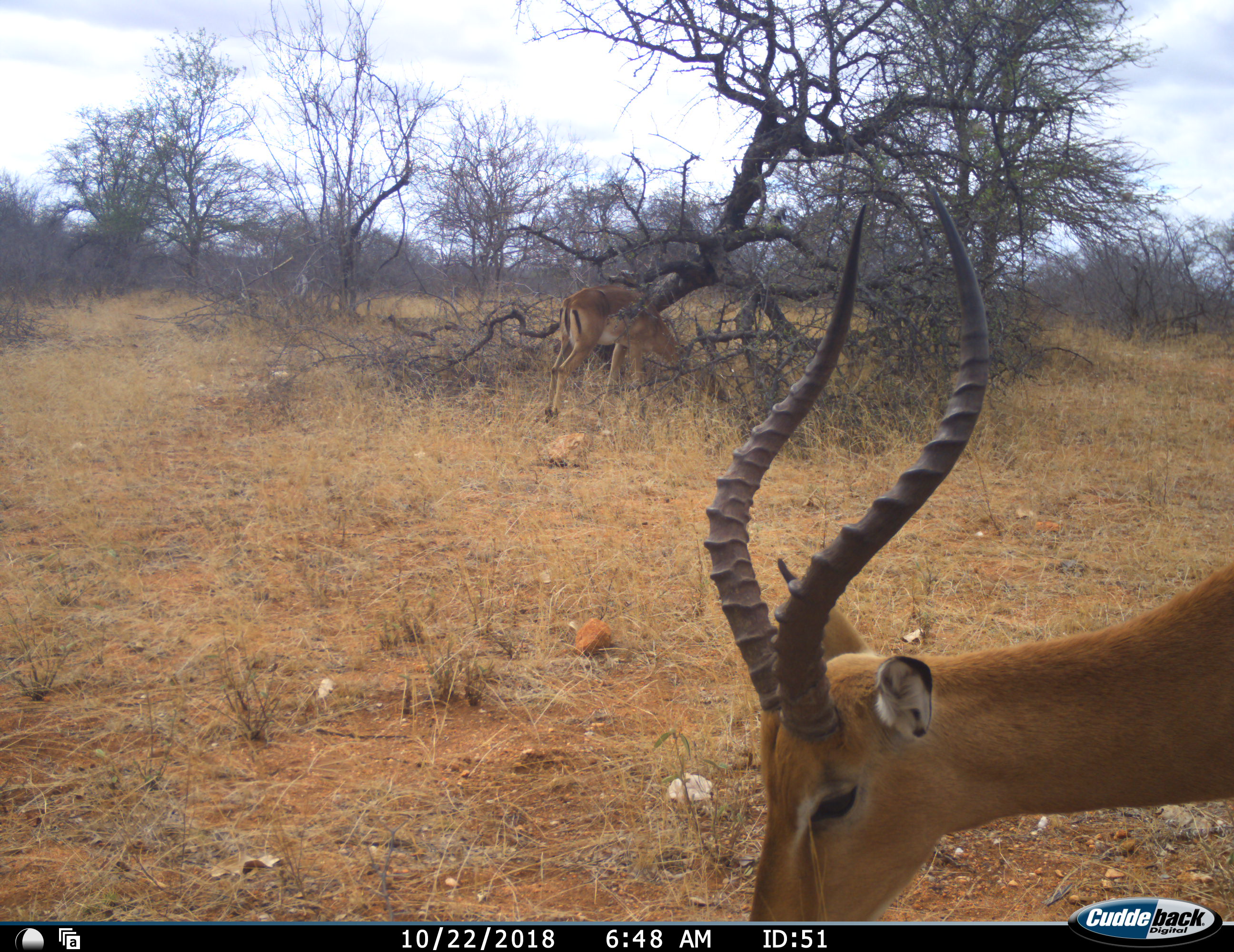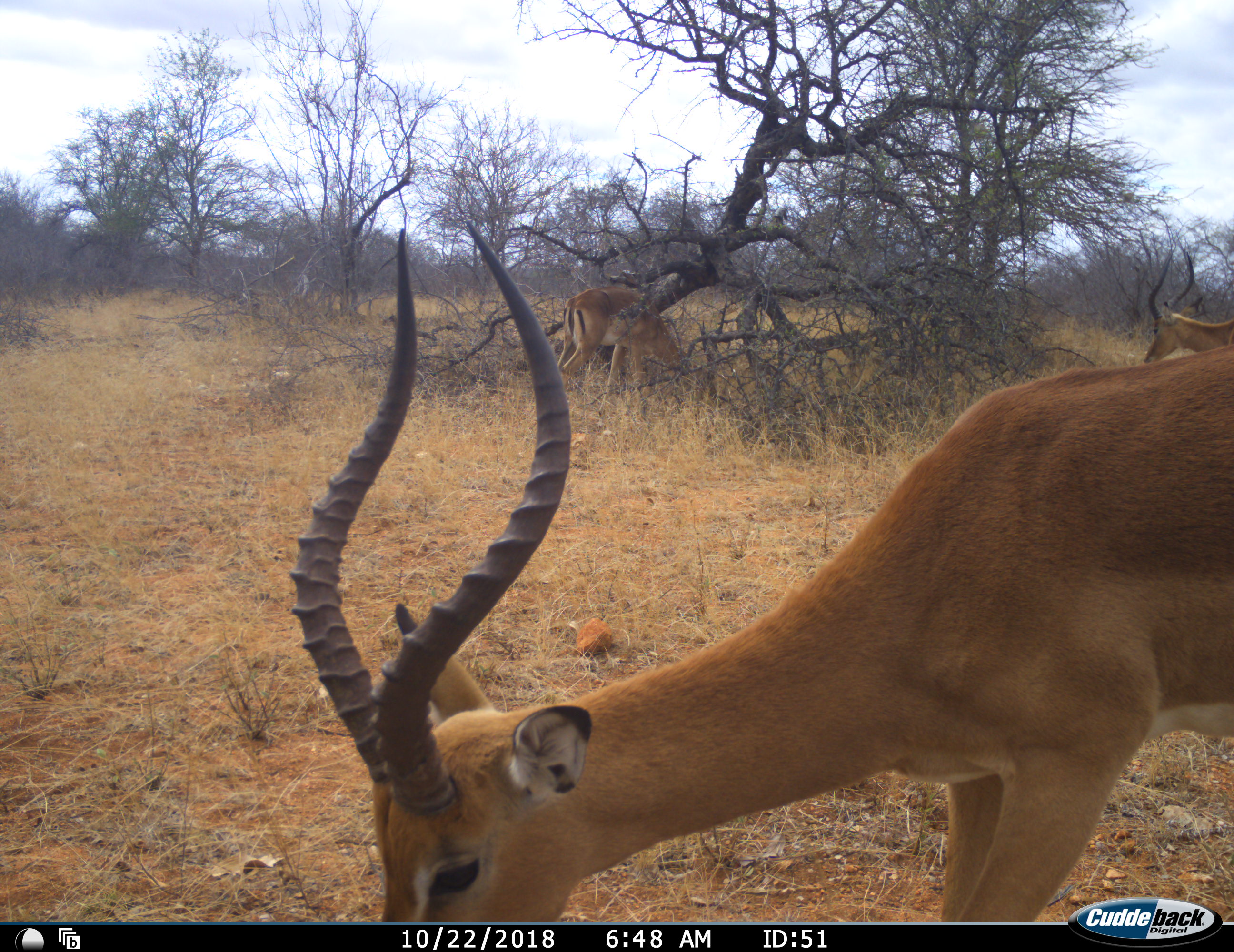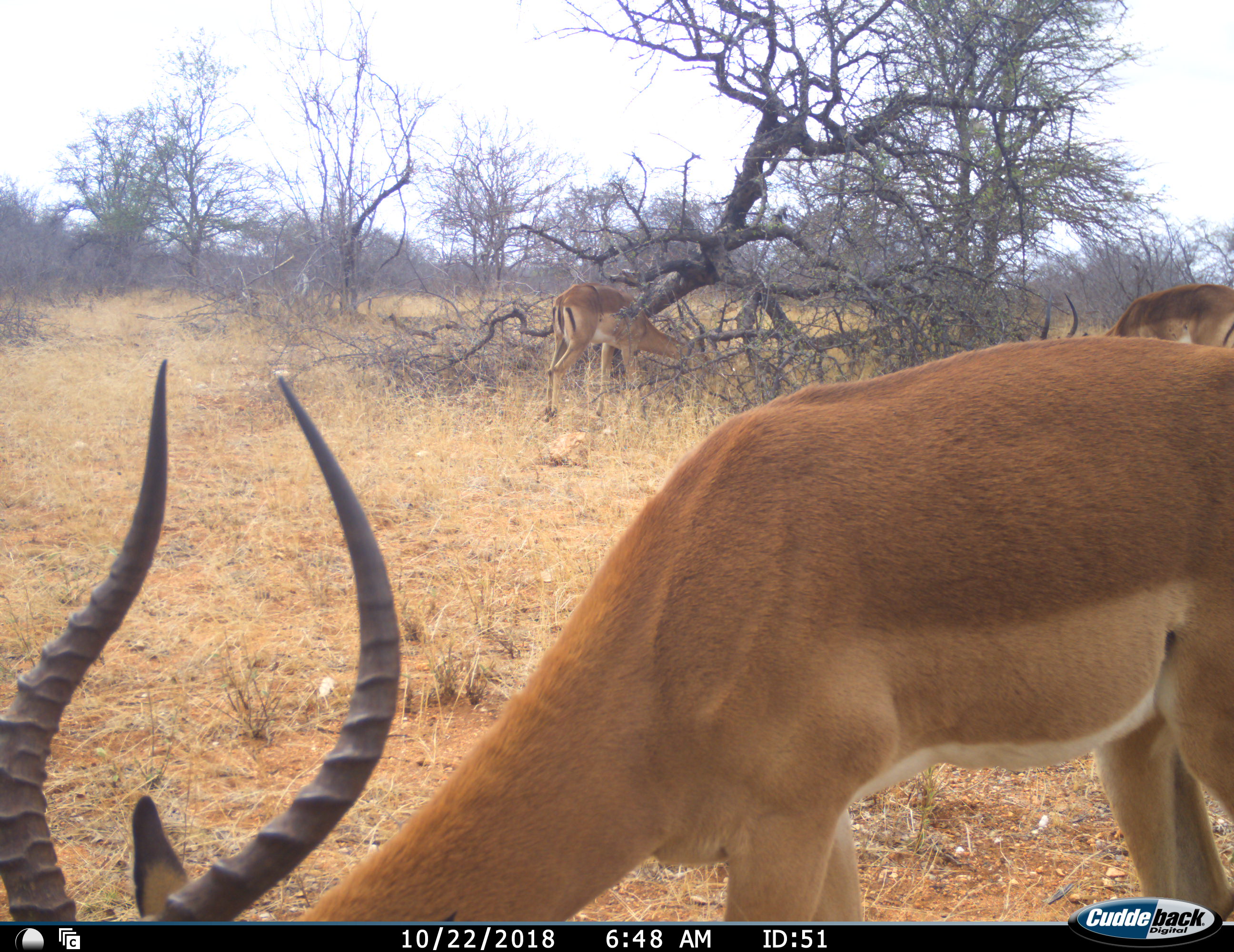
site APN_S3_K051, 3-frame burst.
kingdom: Animalia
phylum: Chordata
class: Mammalia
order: Artiodactyla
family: Bovidae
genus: Aepyceros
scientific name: Aepyceros melampus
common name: impala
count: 3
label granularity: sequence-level